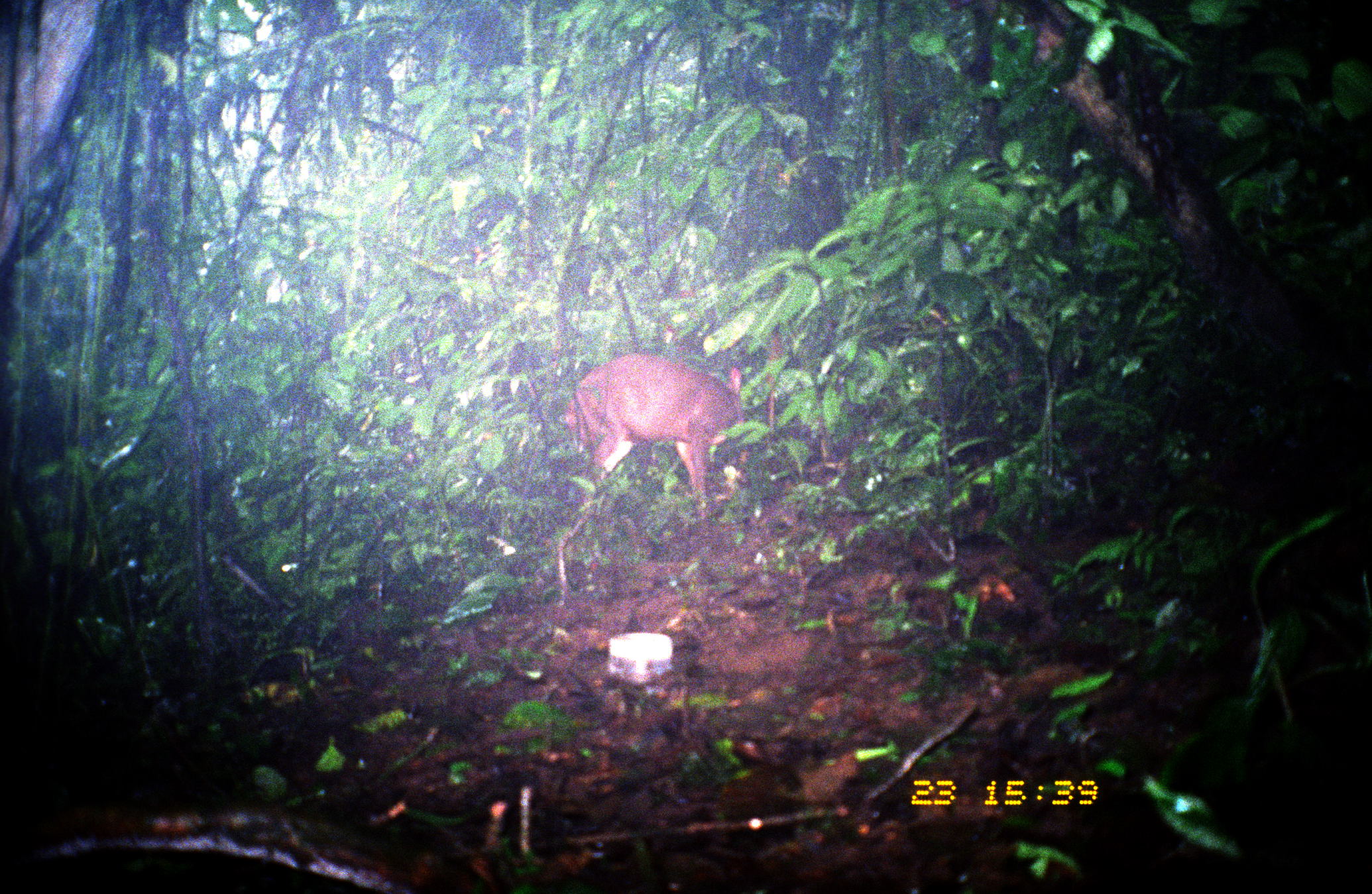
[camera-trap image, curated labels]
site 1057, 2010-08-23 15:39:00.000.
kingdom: Animalia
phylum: Chordata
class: Mammalia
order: Artiodactyla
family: Cervidae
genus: Mazama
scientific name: Mazama americana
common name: red brocket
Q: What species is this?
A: Mazama americana (red brocket).